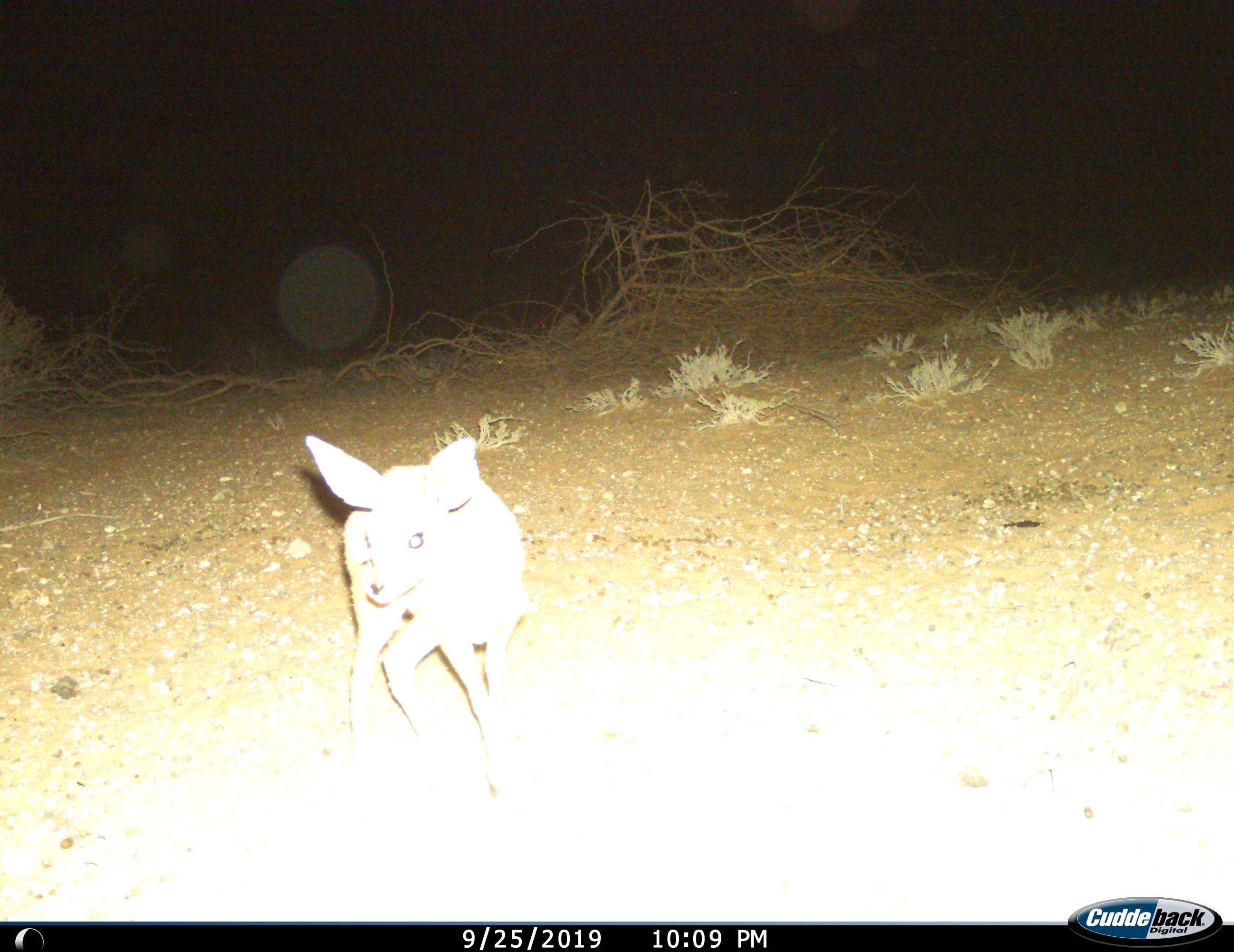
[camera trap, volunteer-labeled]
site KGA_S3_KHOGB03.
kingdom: Animalia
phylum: Chordata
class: Mammalia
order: Artiodactyla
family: Bovidae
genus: Raphicerus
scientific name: Raphicerus campestris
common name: steenbok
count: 1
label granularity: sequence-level